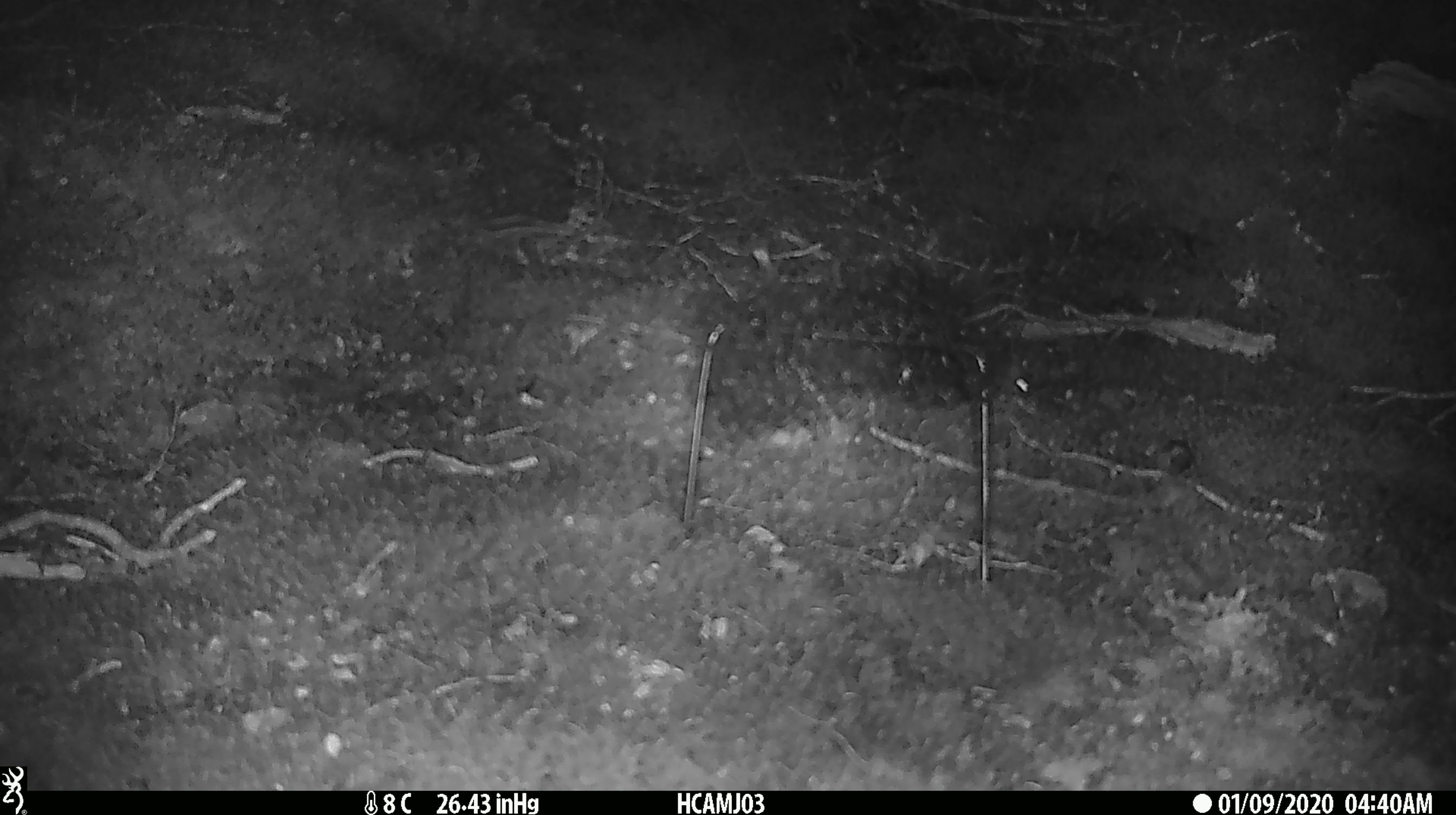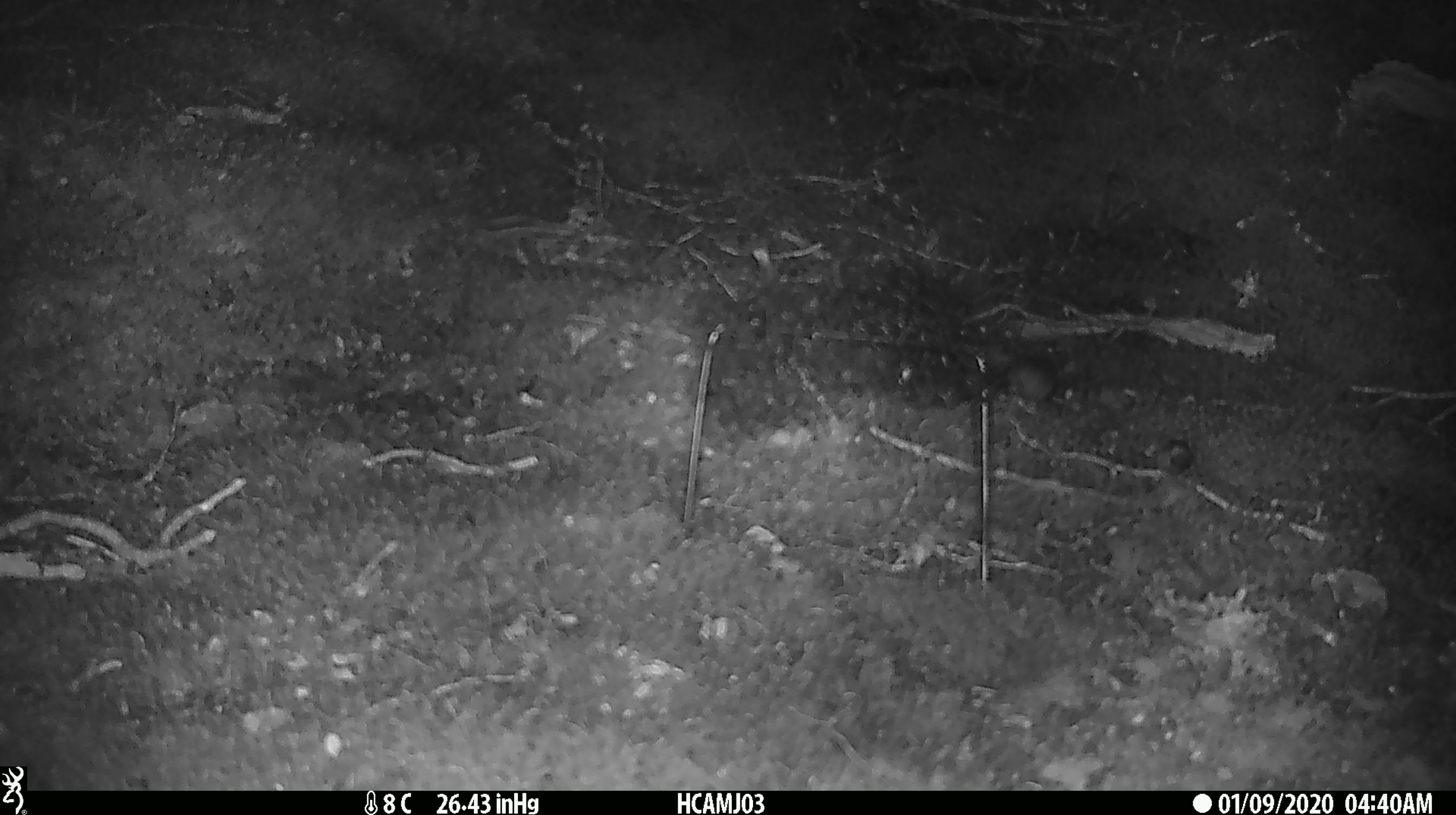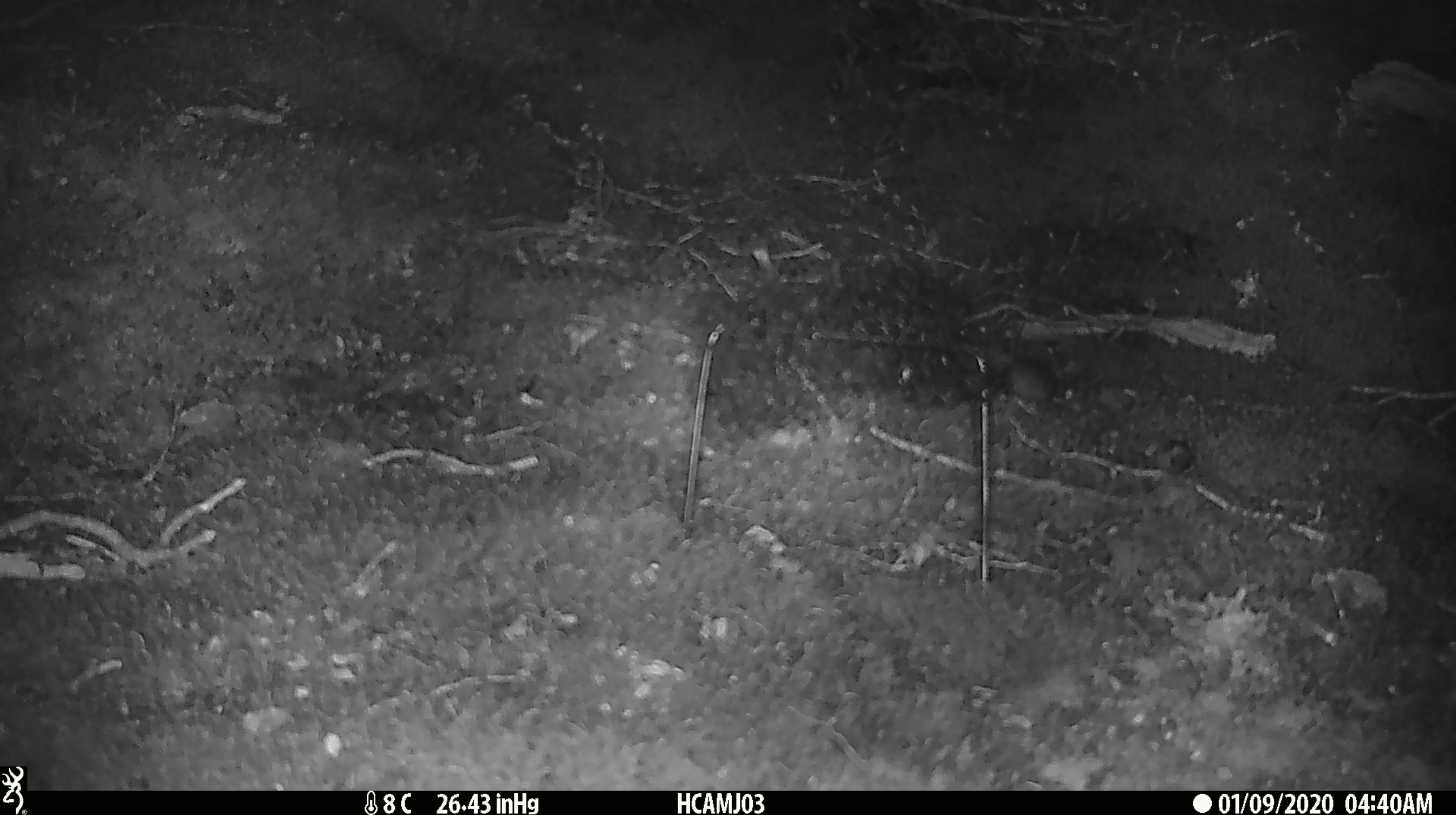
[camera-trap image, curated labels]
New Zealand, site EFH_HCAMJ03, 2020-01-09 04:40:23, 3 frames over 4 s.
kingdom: Animalia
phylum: Chordata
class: Mammalia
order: Rodentia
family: Muridae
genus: Mus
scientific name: Mus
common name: mouse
Mouse (Mus).